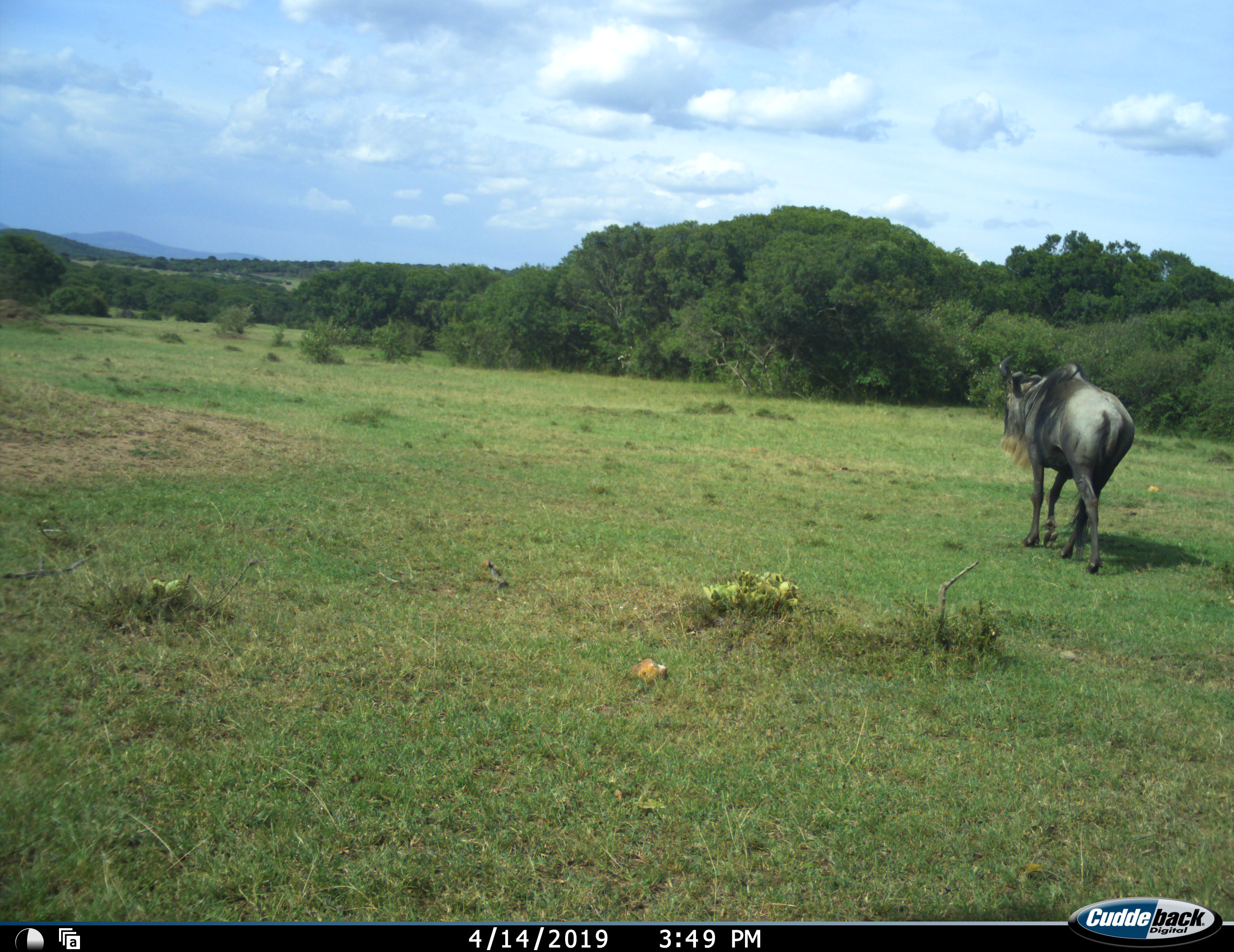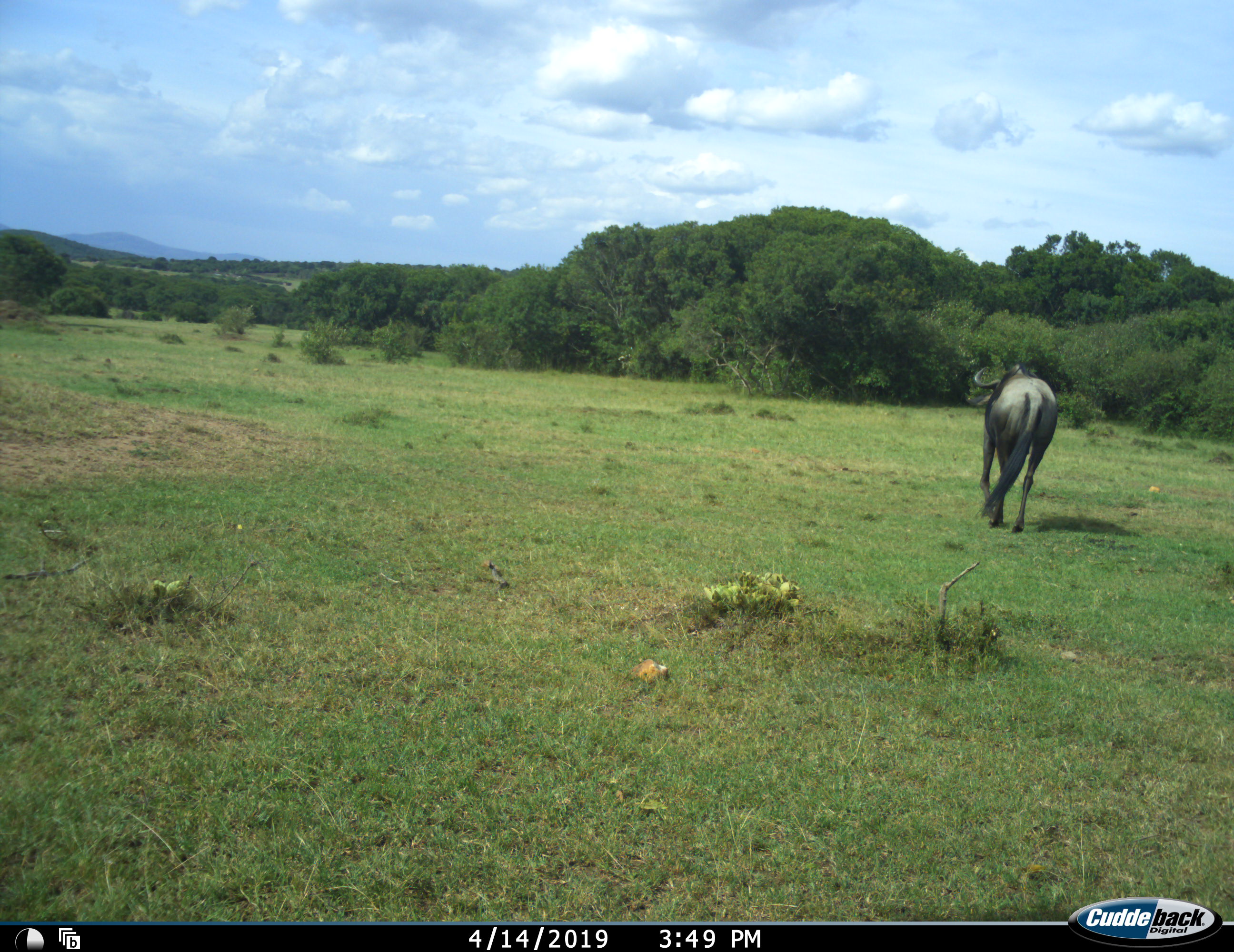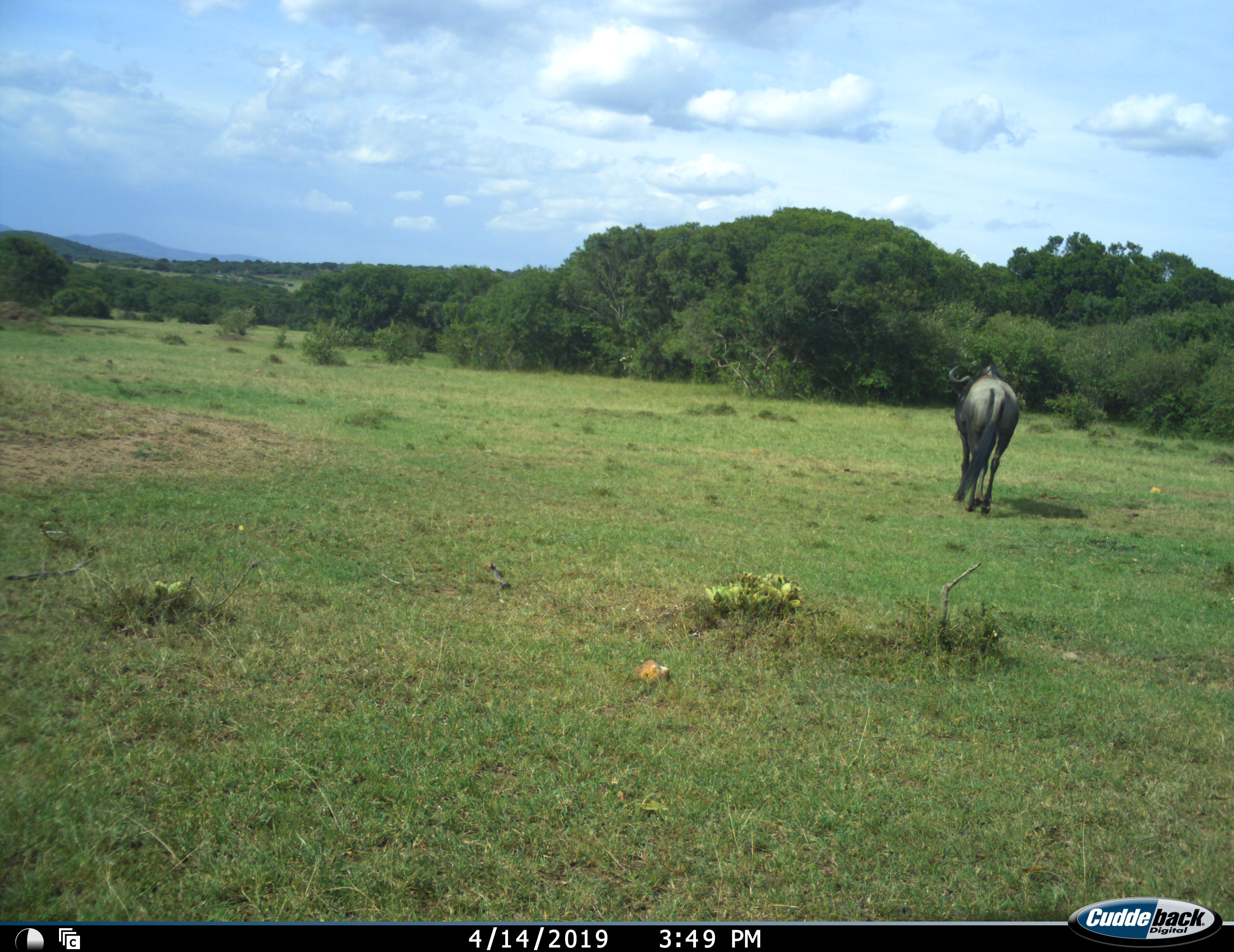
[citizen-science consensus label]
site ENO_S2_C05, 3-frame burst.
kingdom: Animalia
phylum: Chordata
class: Mammalia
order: Artiodactyla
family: Bovidae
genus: Connochaetes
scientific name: Connochaetes taurinus taurinus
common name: blue wildebeest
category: wildebeestblue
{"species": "wildebeestblue (blue wildebeest) (Connochaetes taurinus taurinus)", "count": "1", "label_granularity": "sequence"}